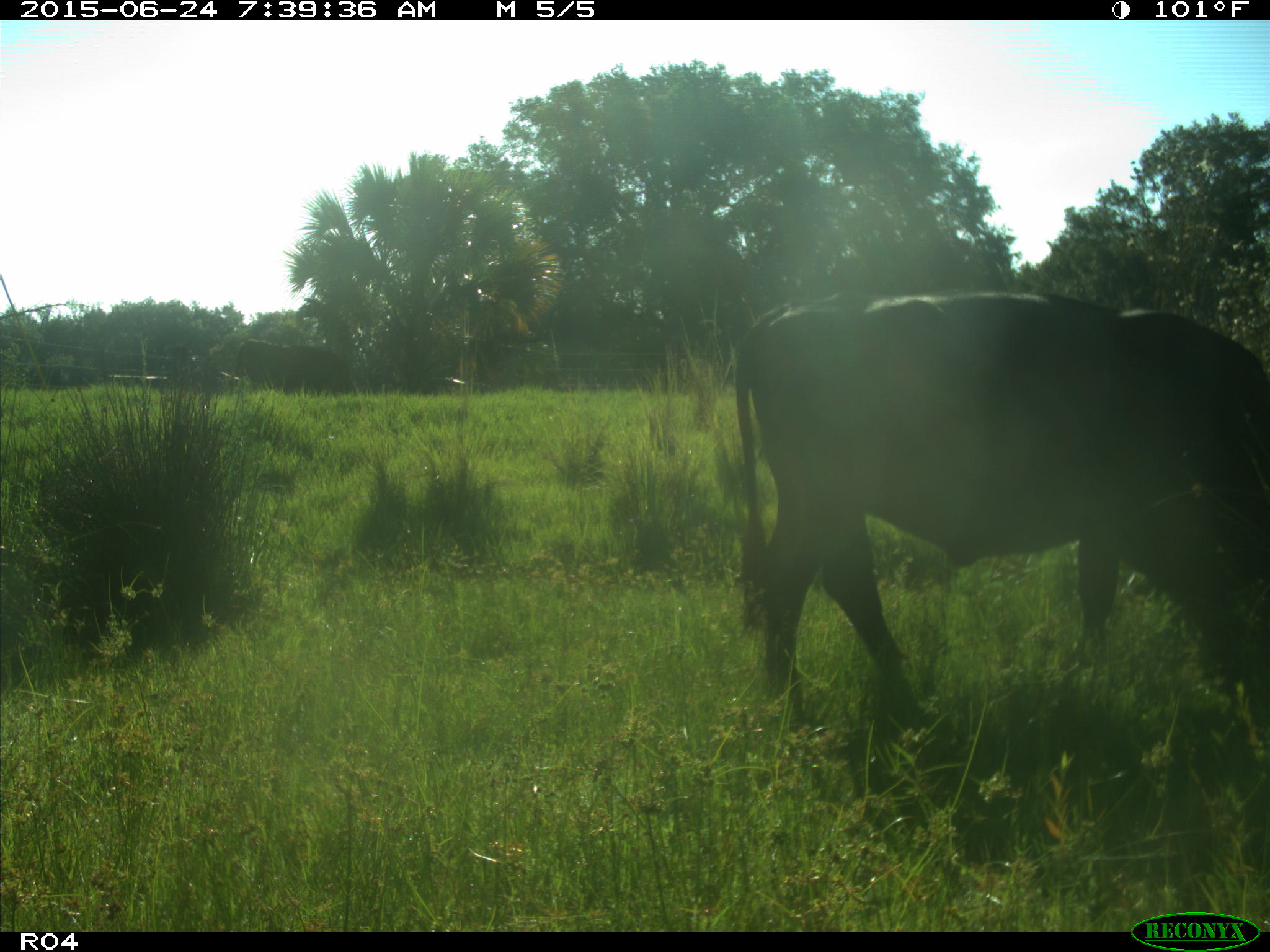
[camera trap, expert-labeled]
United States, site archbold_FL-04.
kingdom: Animalia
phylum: Chordata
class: Mammalia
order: Artiodactyla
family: Bovidae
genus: Bos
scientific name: Bos taurus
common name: domestic cow